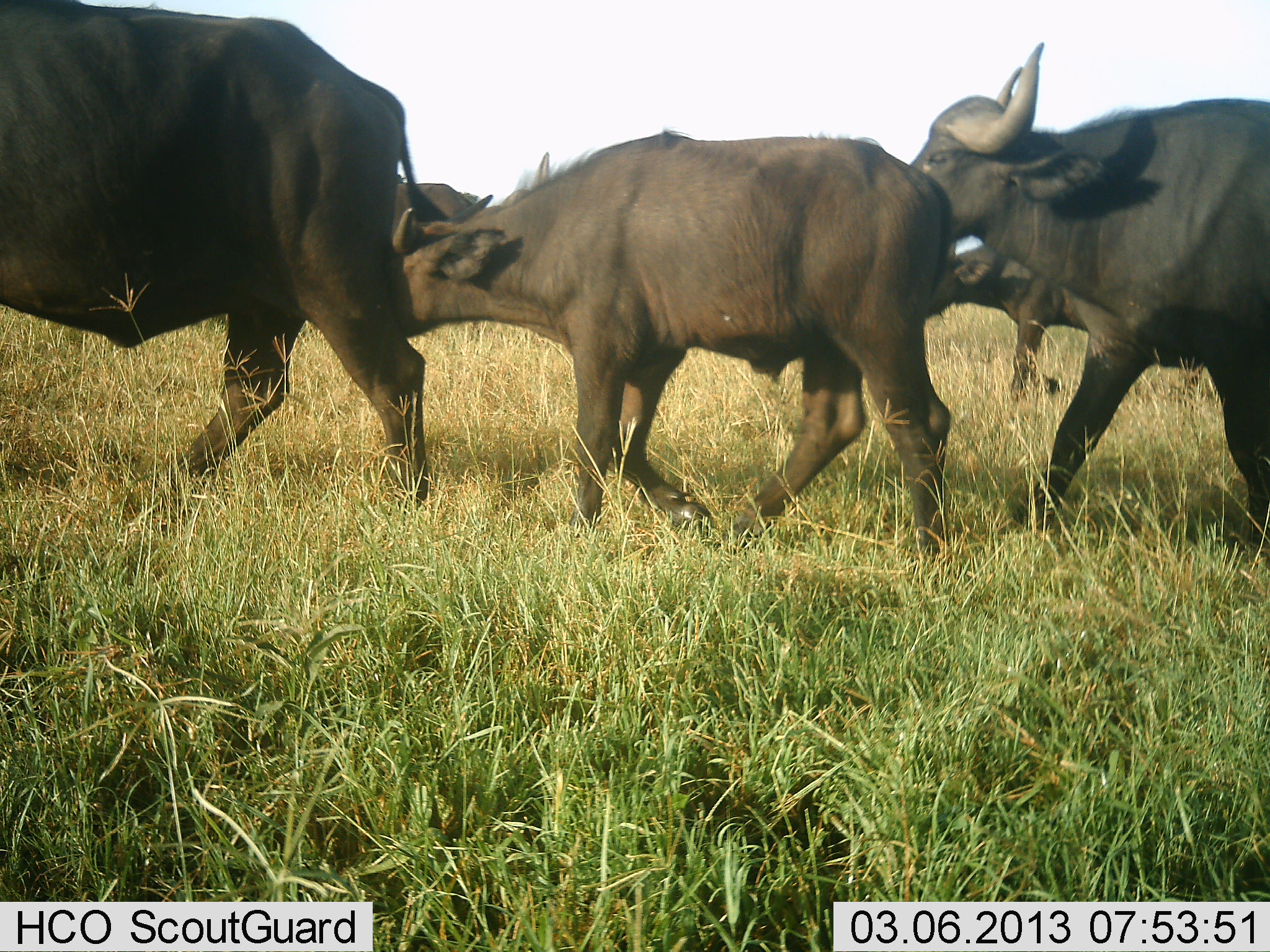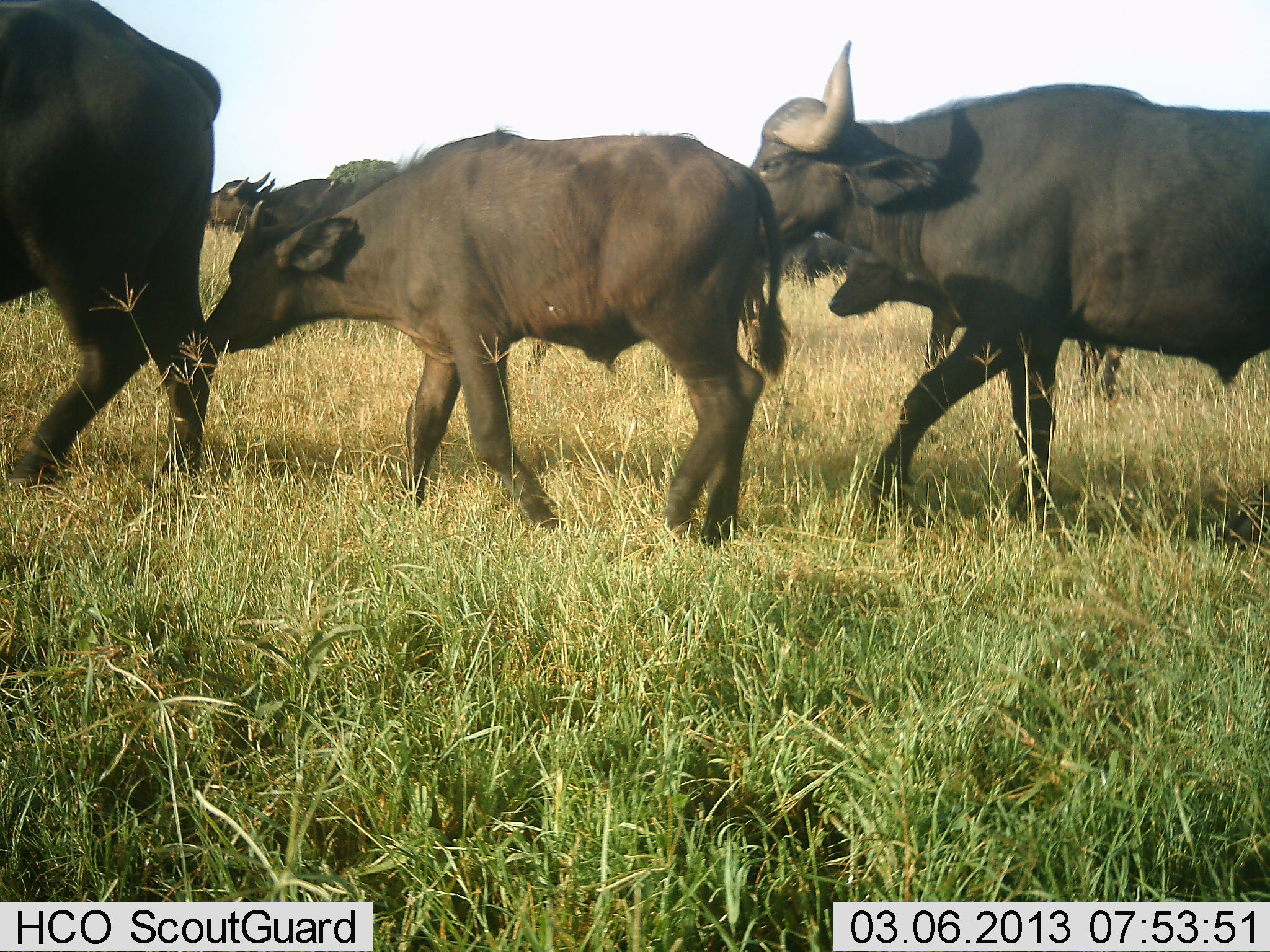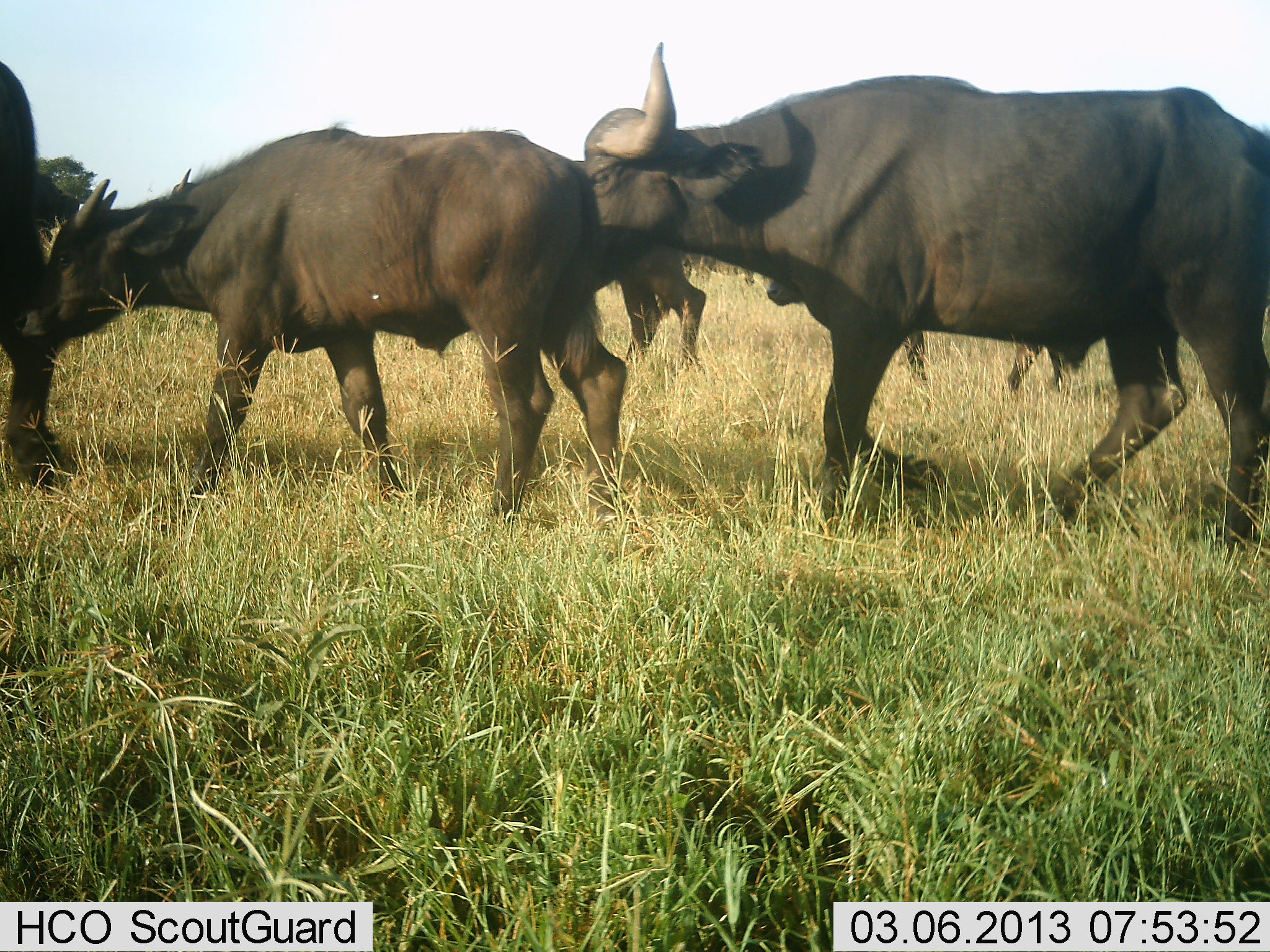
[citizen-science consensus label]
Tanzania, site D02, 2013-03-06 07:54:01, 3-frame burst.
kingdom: Animalia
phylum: Chordata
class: Mammalia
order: Artiodactyla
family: Bovidae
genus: Syncerus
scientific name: Syncerus caffer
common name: cape buffalo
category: buffalo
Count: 5.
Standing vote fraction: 0%.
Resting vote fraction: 0%.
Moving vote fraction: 100%.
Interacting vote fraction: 0%.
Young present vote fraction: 70%.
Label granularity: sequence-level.